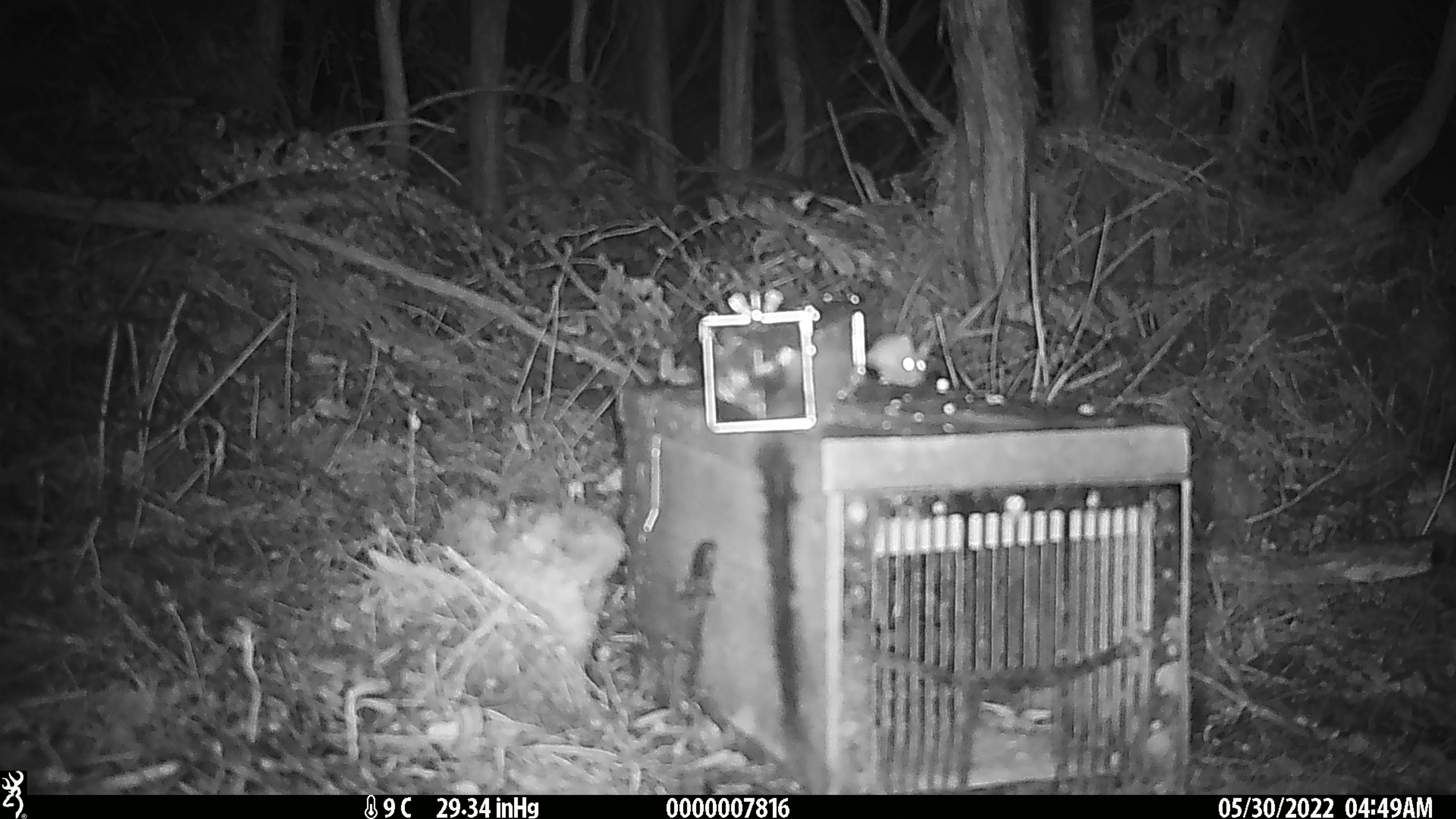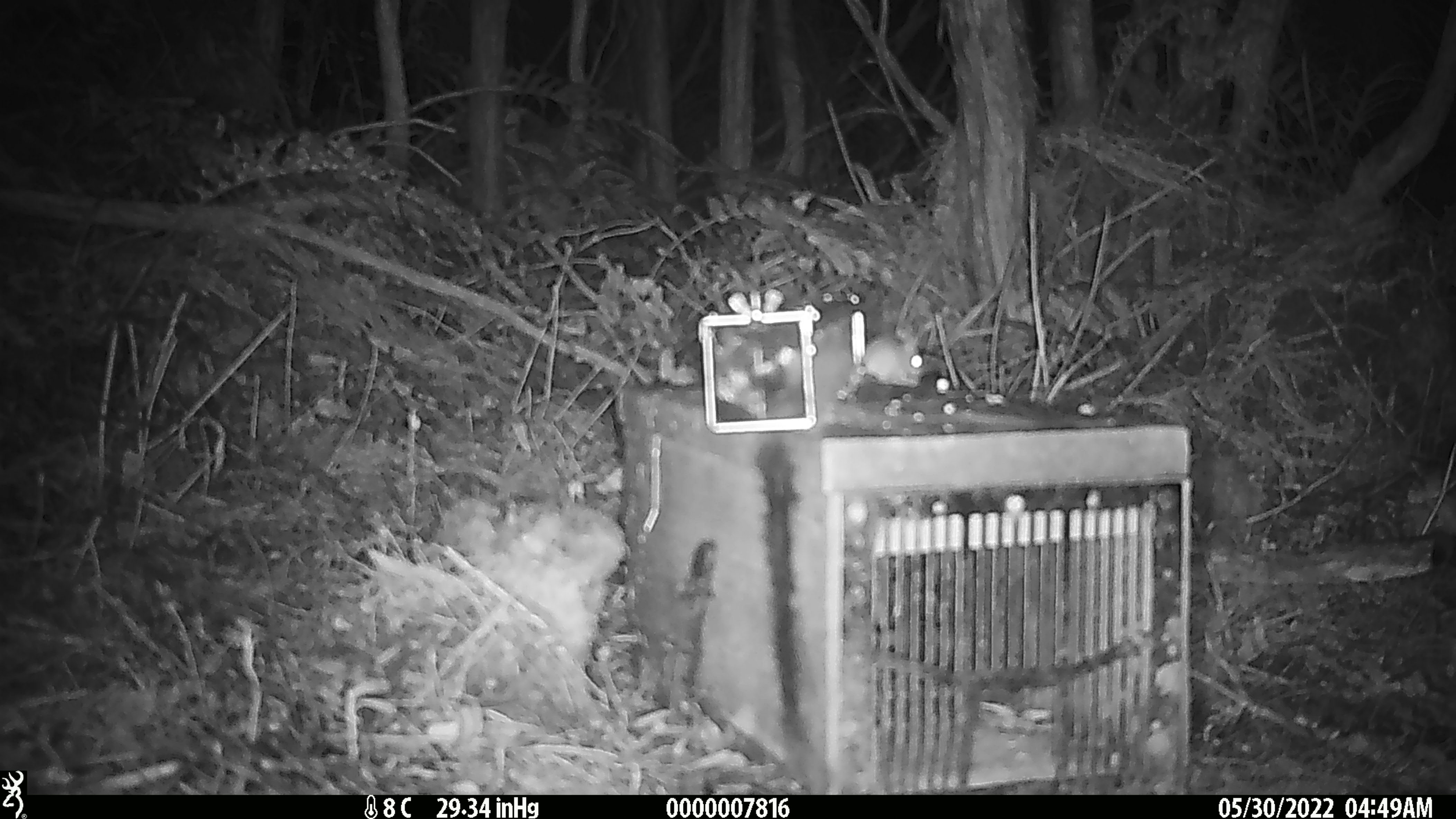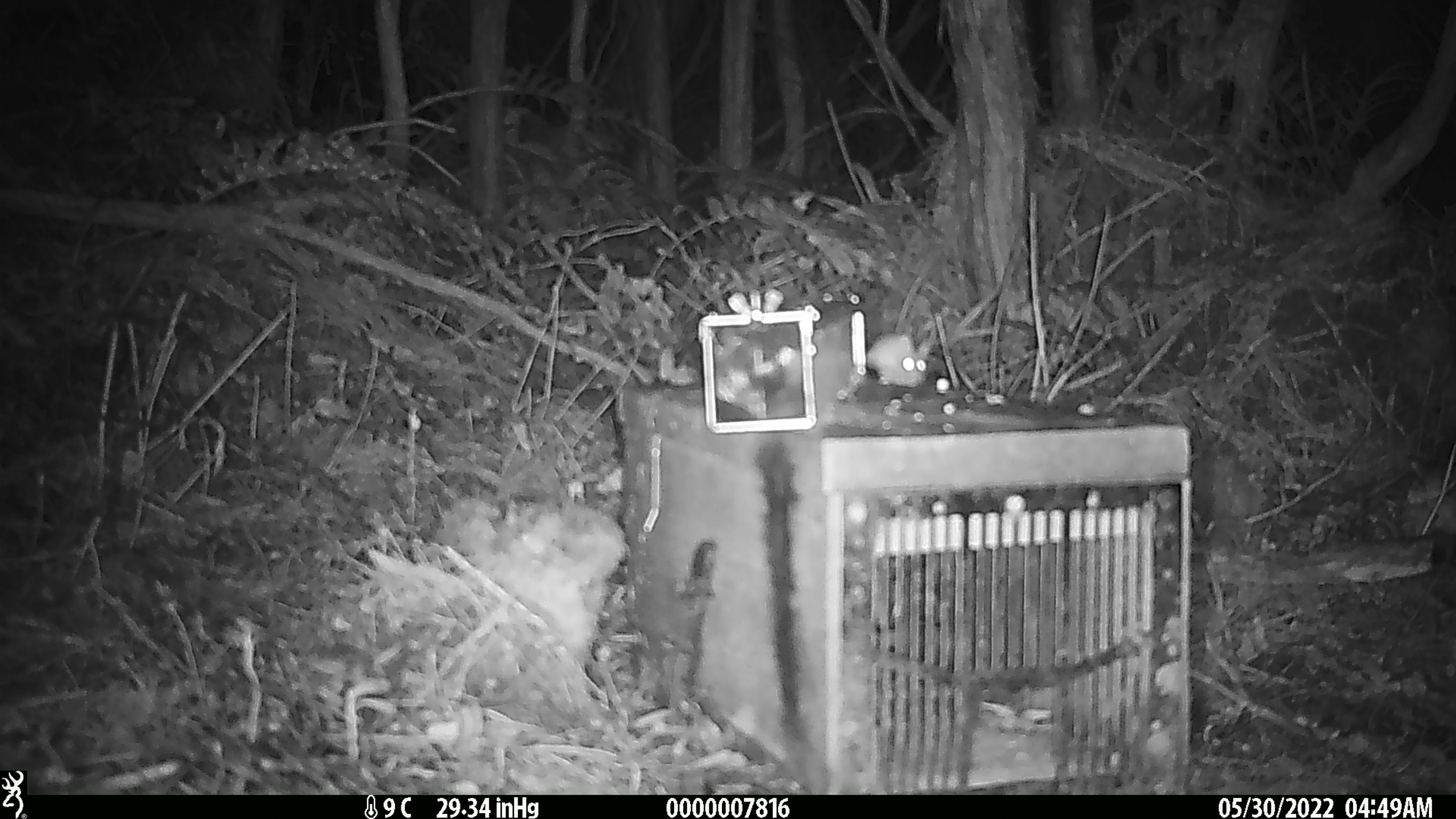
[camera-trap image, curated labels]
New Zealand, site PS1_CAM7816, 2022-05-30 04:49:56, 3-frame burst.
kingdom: Animalia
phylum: Chordata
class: Mammalia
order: Rodentia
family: Muridae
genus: Mus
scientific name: Mus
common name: mouse